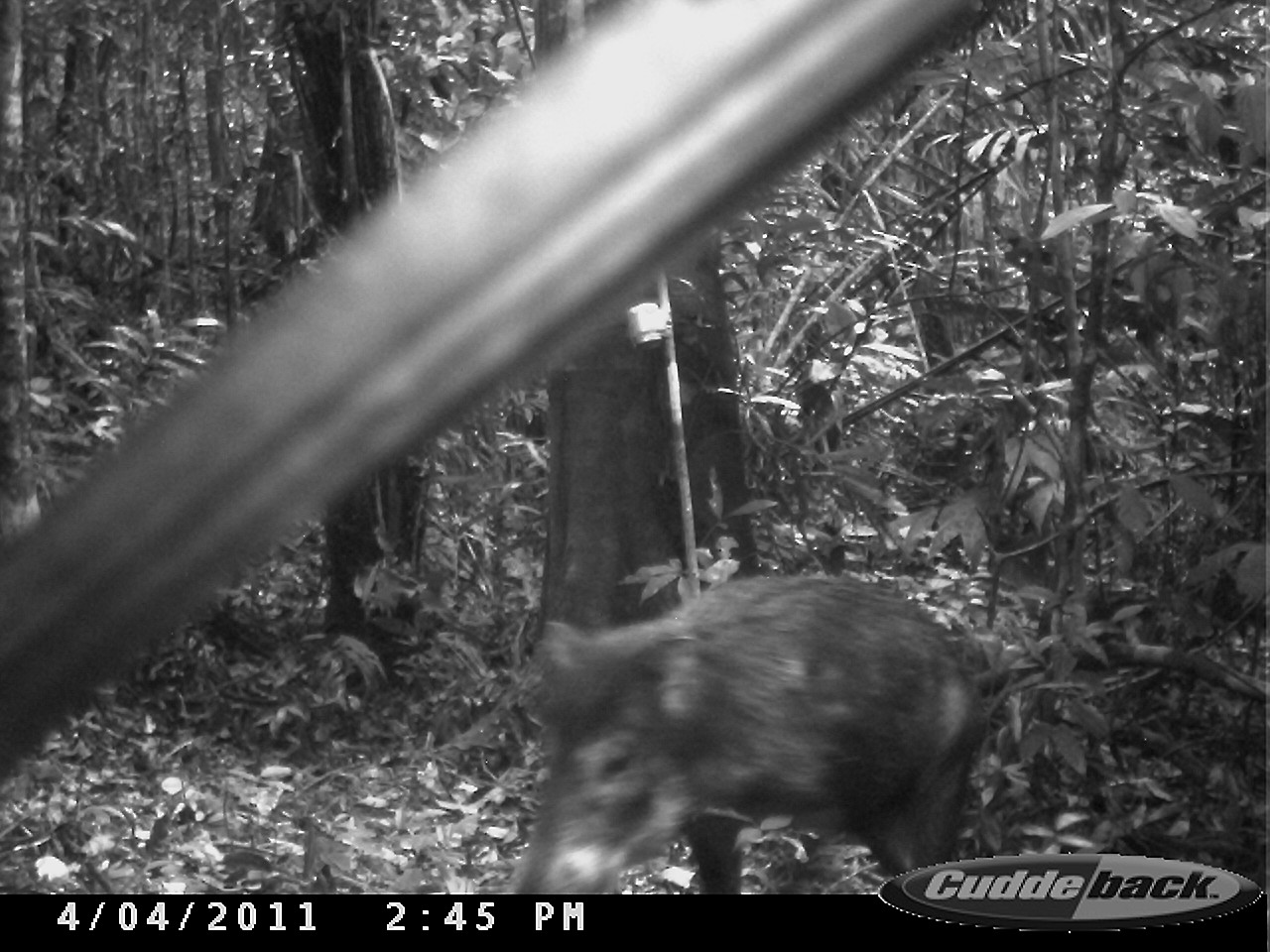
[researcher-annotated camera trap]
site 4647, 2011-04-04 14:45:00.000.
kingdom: Animalia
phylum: Chordata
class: Mammalia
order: Artiodactyla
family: Tayassuidae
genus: Tayassu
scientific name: Tayassu pecari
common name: white-lipped peccary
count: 4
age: adult